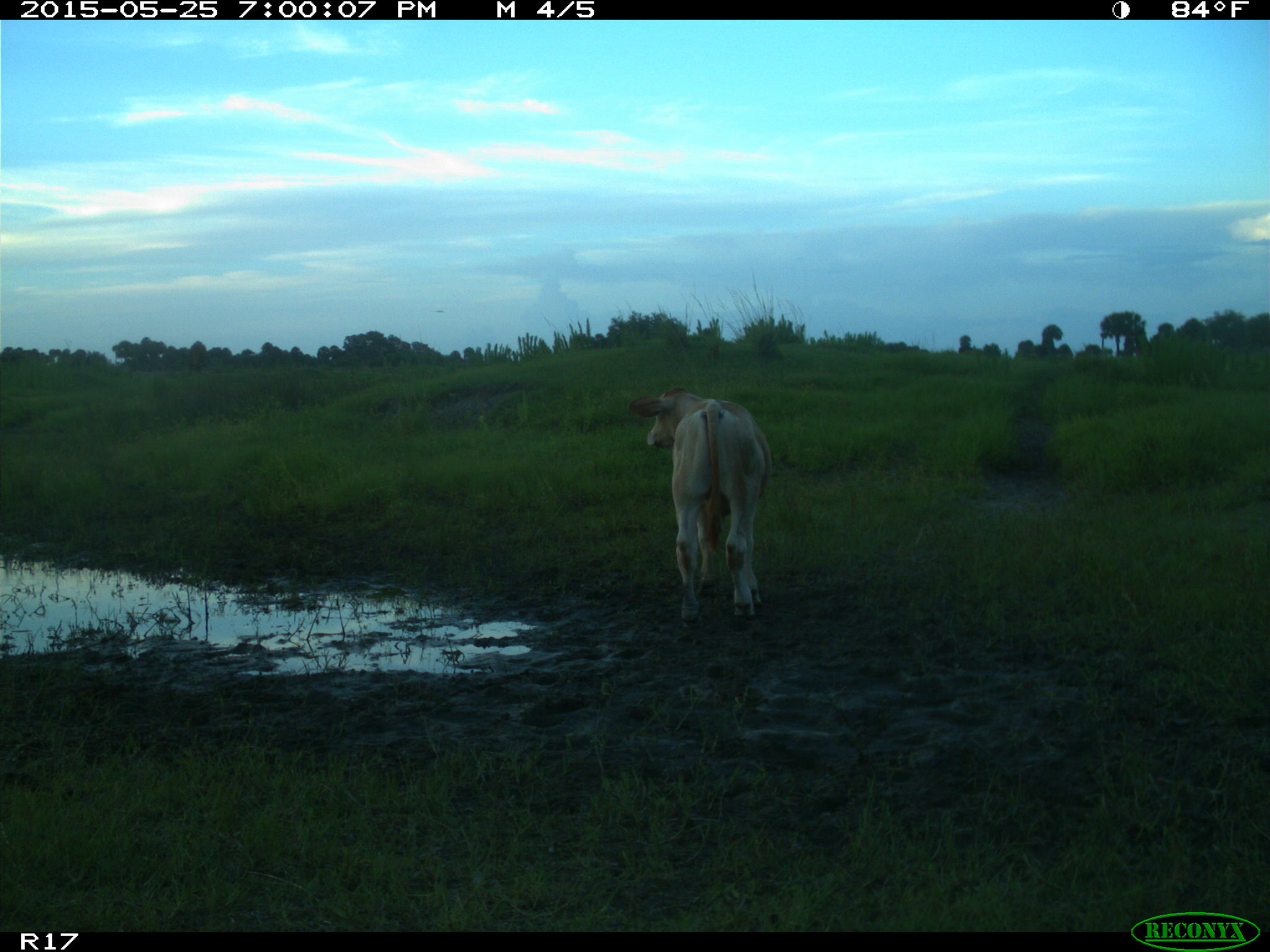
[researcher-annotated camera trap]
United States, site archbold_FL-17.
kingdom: Animalia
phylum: Chordata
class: Mammalia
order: Artiodactyla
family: Bovidae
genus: Bos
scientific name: Bos taurus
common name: domestic cow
Bos taurus (domestic cow).